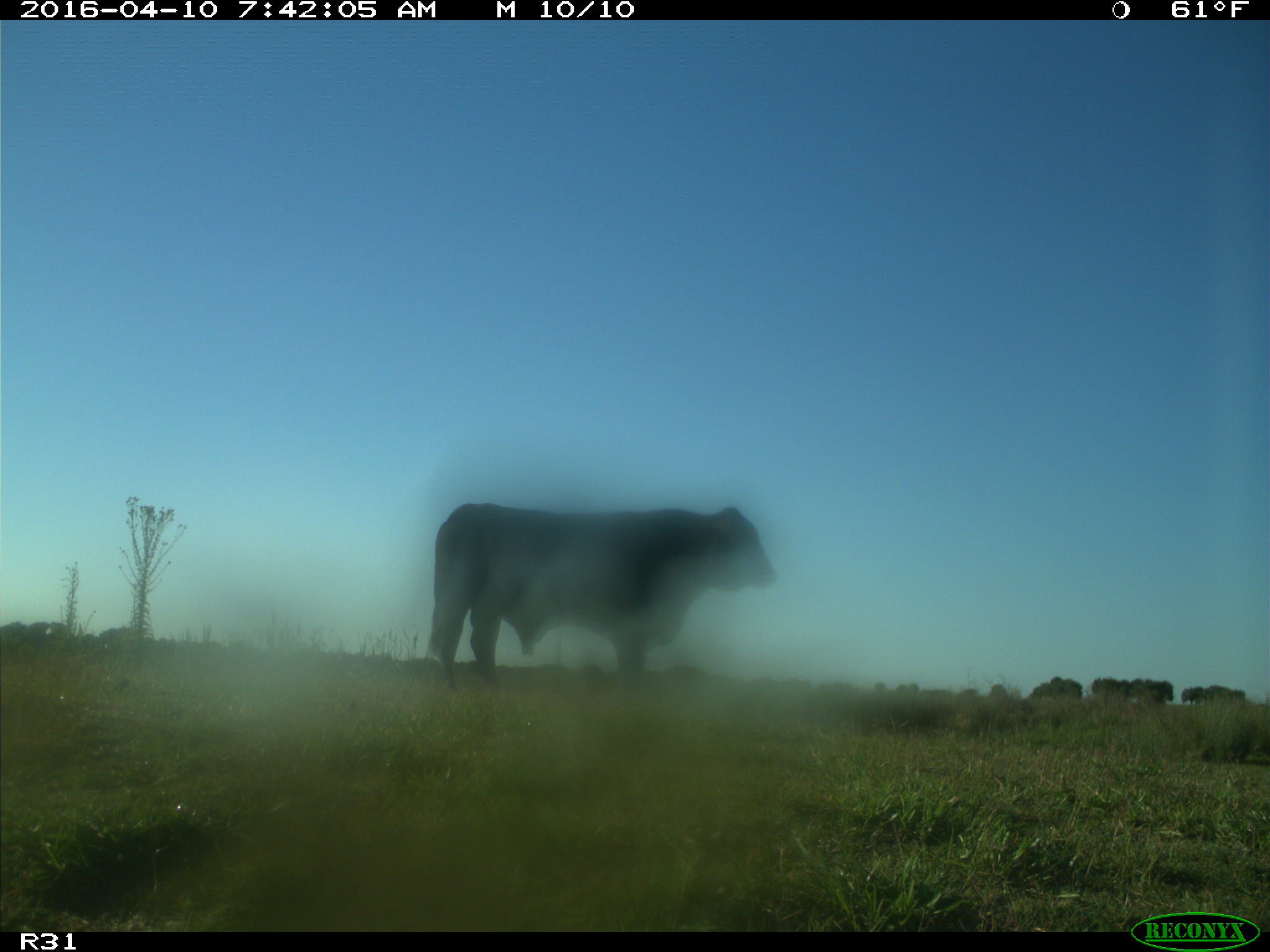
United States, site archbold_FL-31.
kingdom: Animalia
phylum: Chordata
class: Mammalia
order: Artiodactyla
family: Bovidae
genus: Bos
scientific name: Bos taurus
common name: domestic cow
Bos taurus (domestic cow).